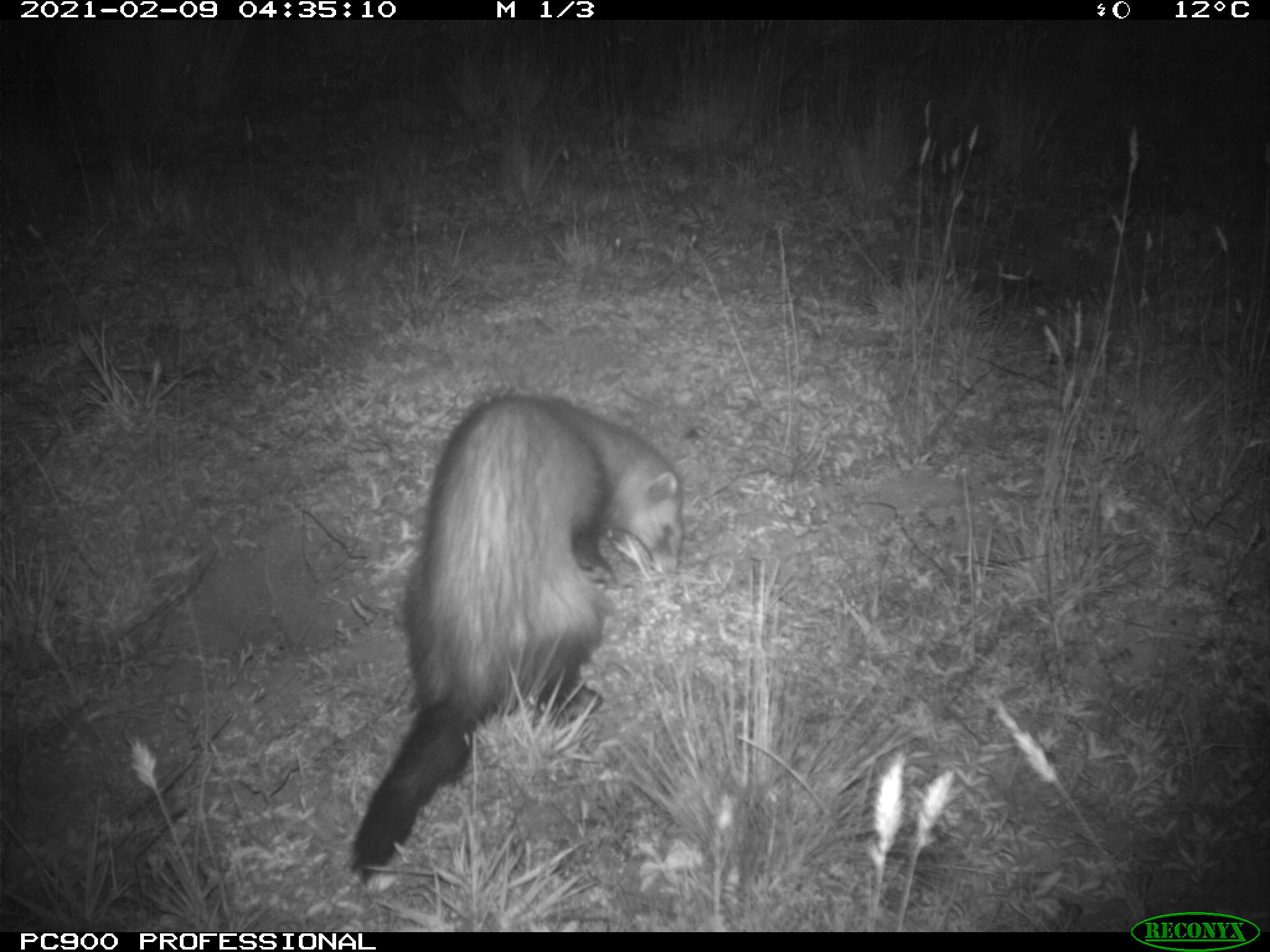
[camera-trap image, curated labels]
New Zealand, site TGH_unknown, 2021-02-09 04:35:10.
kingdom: Animalia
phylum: Chordata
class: Mammalia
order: Carnivora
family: Mustelidae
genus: Mustela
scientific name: Mustela furo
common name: ferret